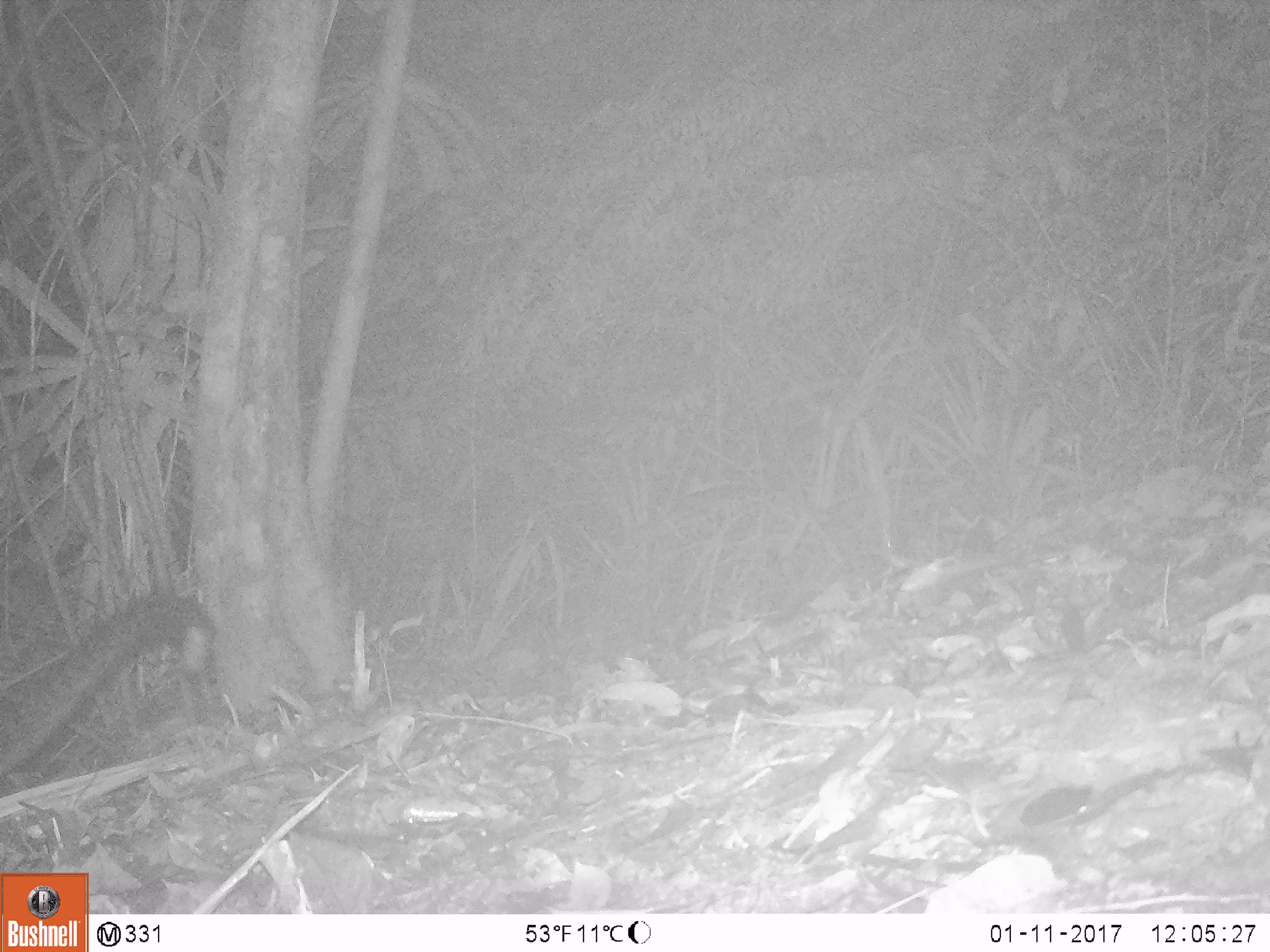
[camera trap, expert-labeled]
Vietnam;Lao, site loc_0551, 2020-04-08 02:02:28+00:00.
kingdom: Animalia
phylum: Chordata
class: Mammalia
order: Carnivora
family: Viverridae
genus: Paradoxurus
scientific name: Paradoxurus hermaphroditus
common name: common palm civet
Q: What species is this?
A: Common palm civet (Paradoxurus hermaphroditus).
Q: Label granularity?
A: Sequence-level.